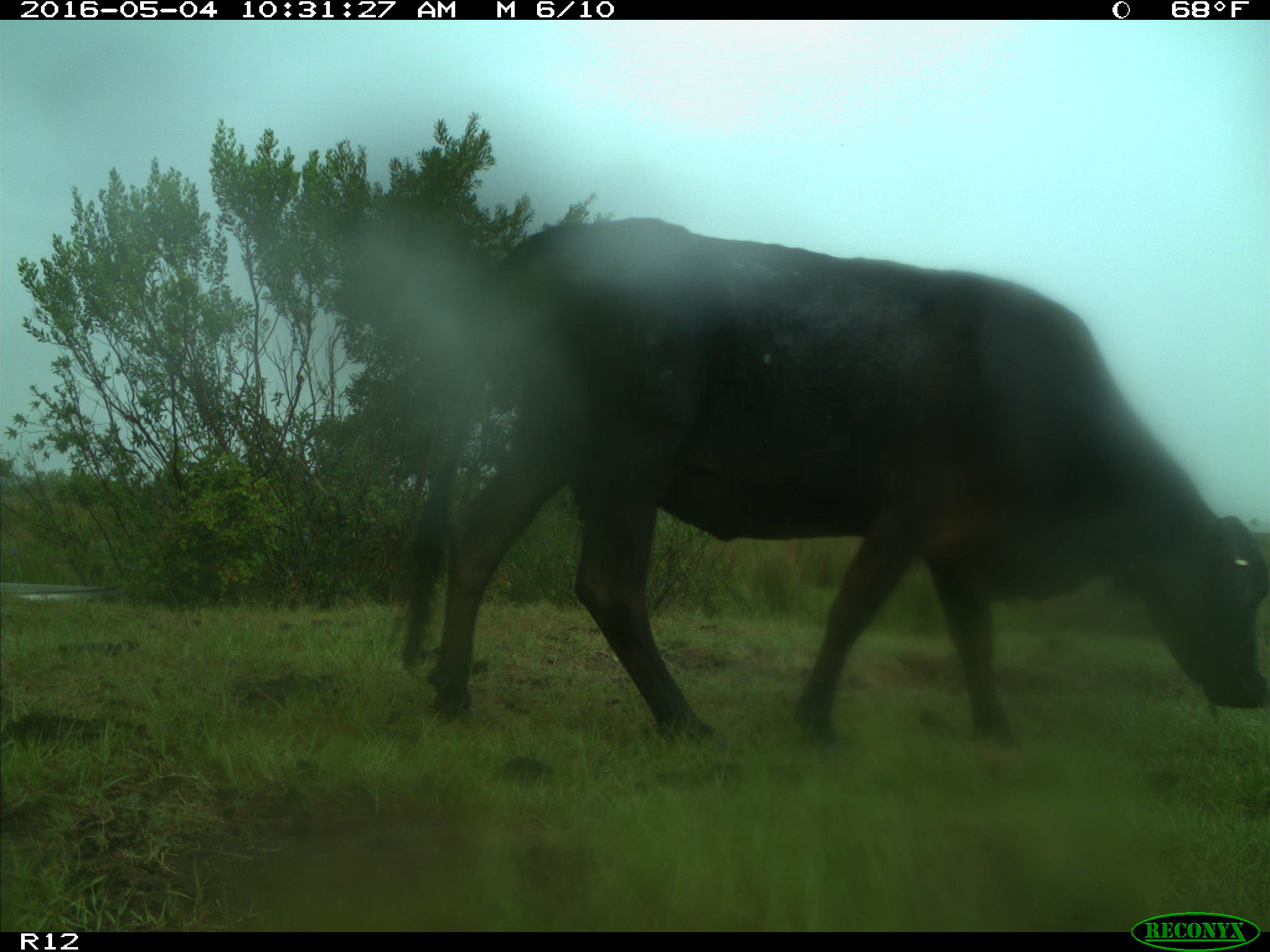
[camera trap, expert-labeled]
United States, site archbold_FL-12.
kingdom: Animalia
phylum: Chordata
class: Mammalia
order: Artiodactyla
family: Bovidae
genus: Bos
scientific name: Bos taurus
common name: domestic cow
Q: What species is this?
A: Bos taurus (domestic cow).